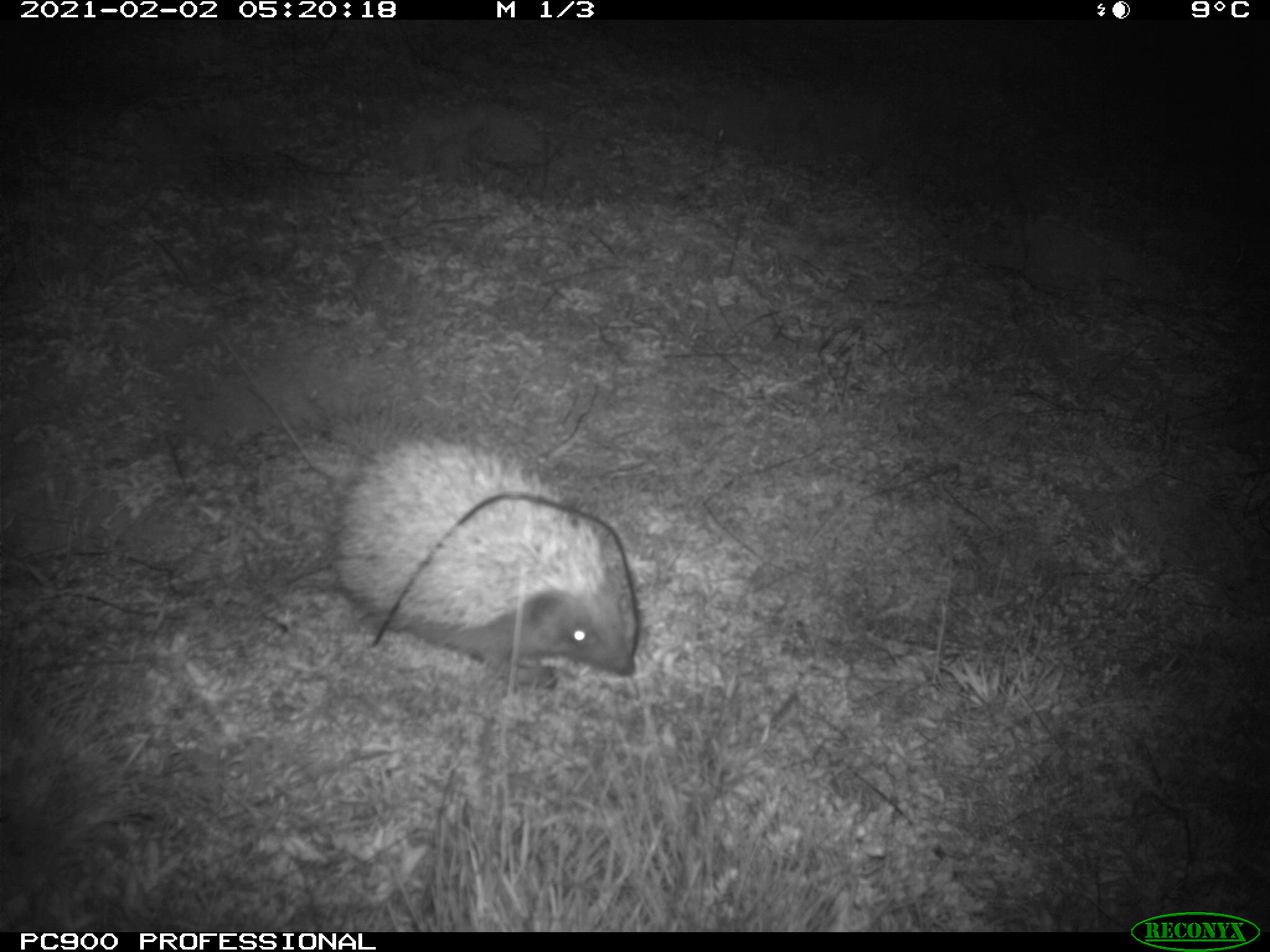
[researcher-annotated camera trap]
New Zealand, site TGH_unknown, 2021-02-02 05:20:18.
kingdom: Animalia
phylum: Chordata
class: Mammalia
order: Eulipotyphla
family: Erinaceidae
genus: Erinaceus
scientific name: Erinaceus europaeus europaeus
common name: european hedgehog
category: hedgehog